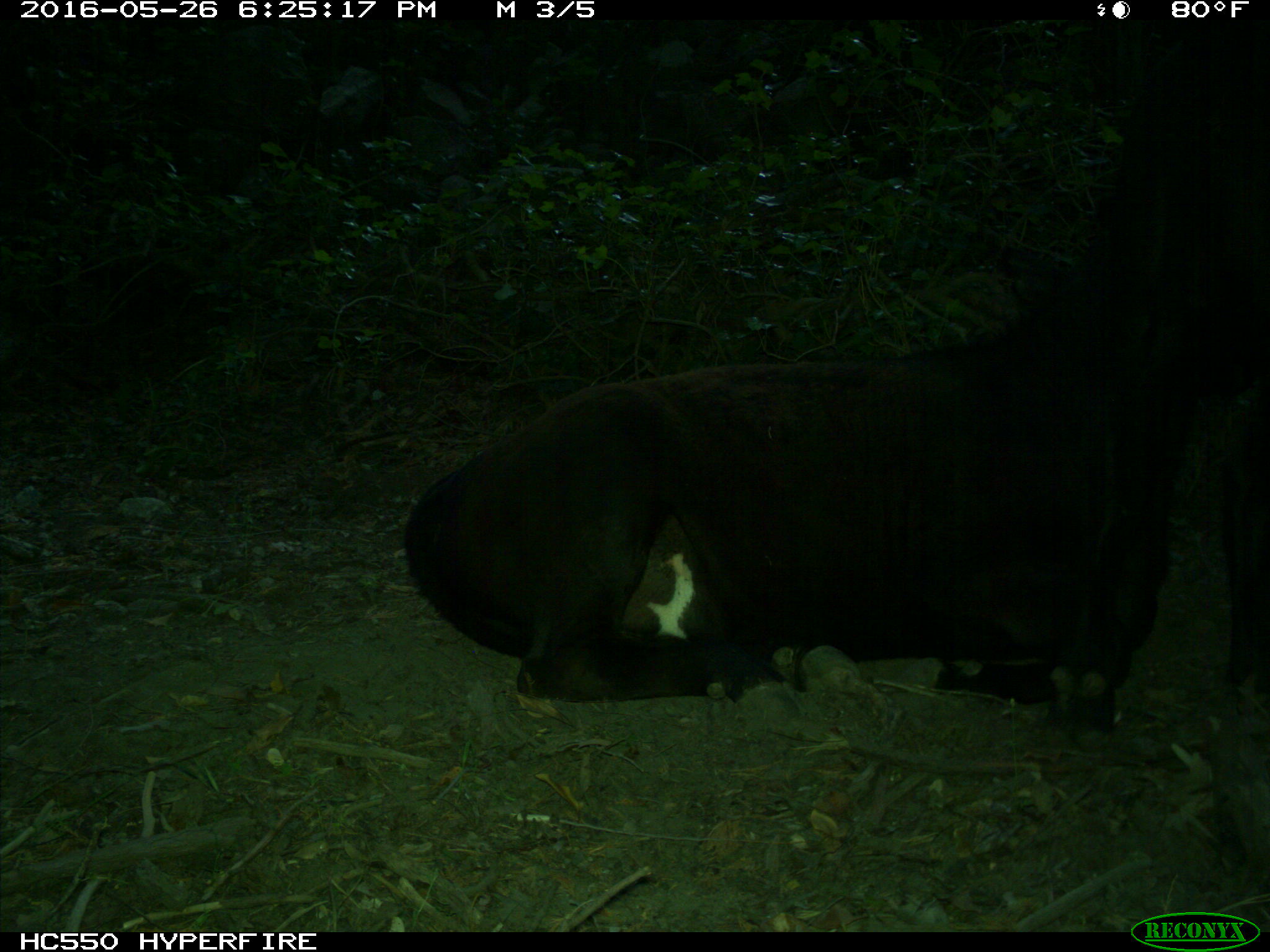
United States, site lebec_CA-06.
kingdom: Animalia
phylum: Chordata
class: Mammalia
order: Artiodactyla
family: Bovidae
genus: Bos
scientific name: Bos taurus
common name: domestic cow